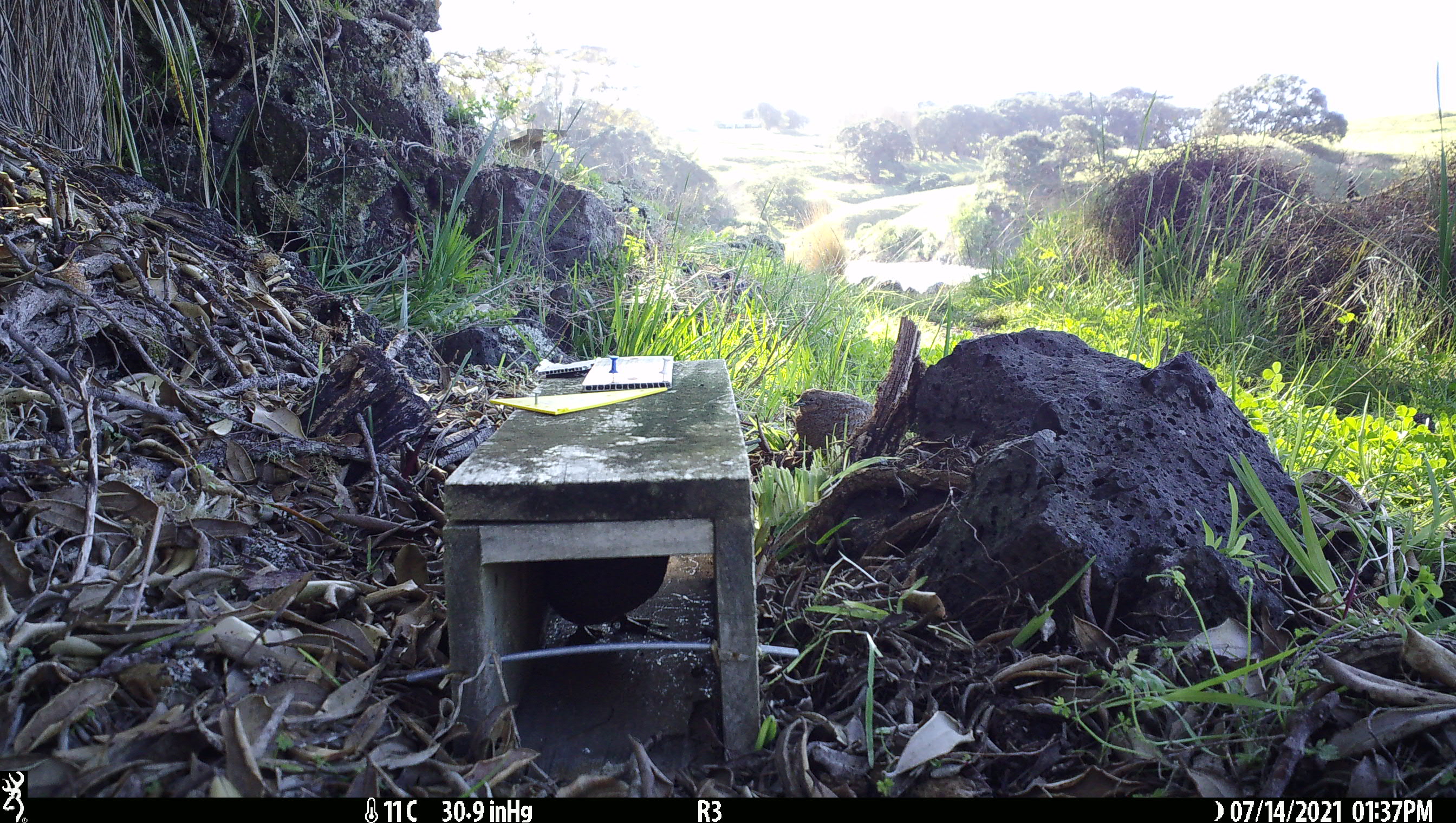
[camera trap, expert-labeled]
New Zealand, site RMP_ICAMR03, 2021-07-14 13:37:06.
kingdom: Animalia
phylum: Chordata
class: Aves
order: Galliformes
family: Phasianidae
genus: Synoicus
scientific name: Synoicus ypsilophorus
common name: brown quail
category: quail brown